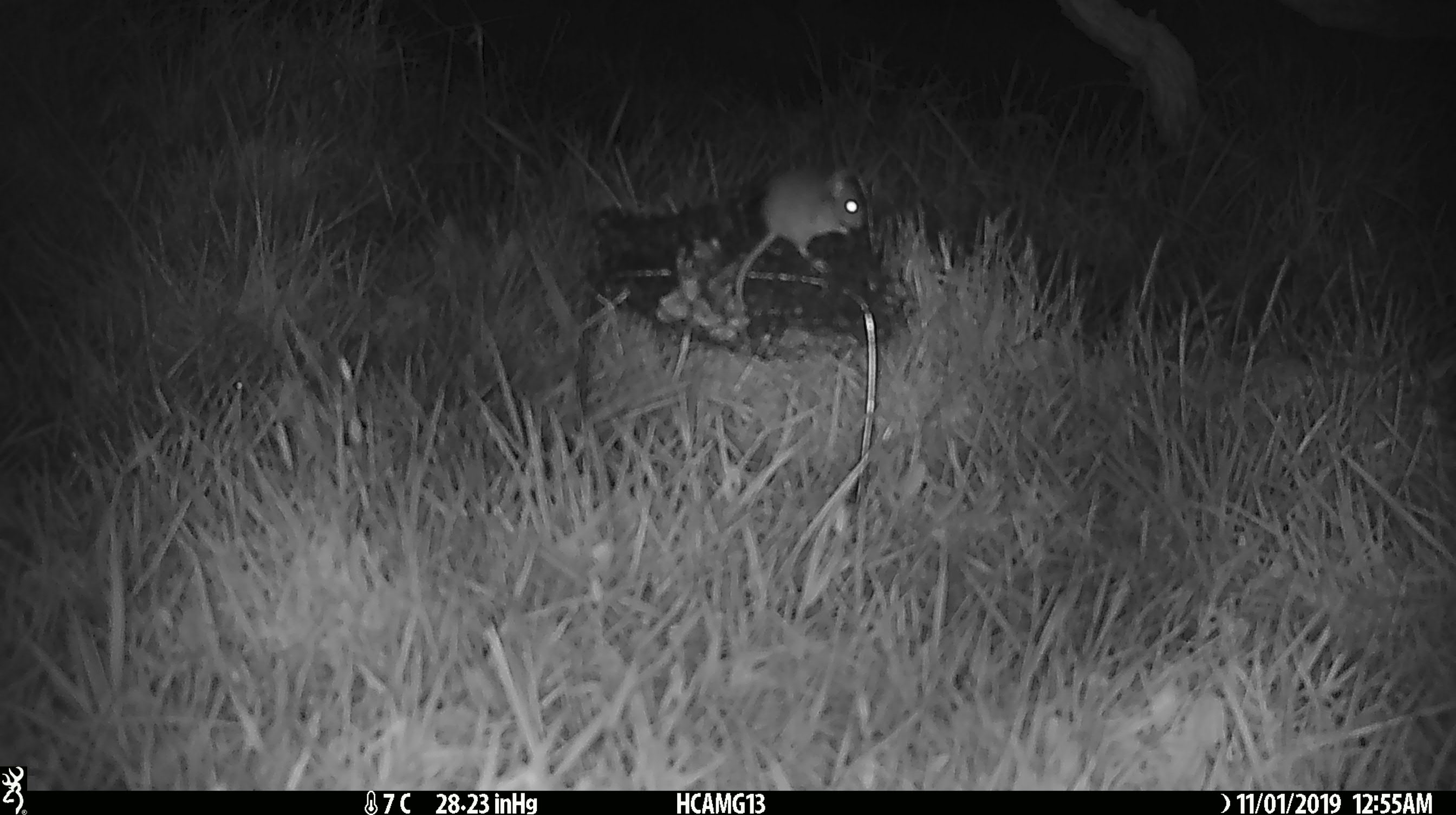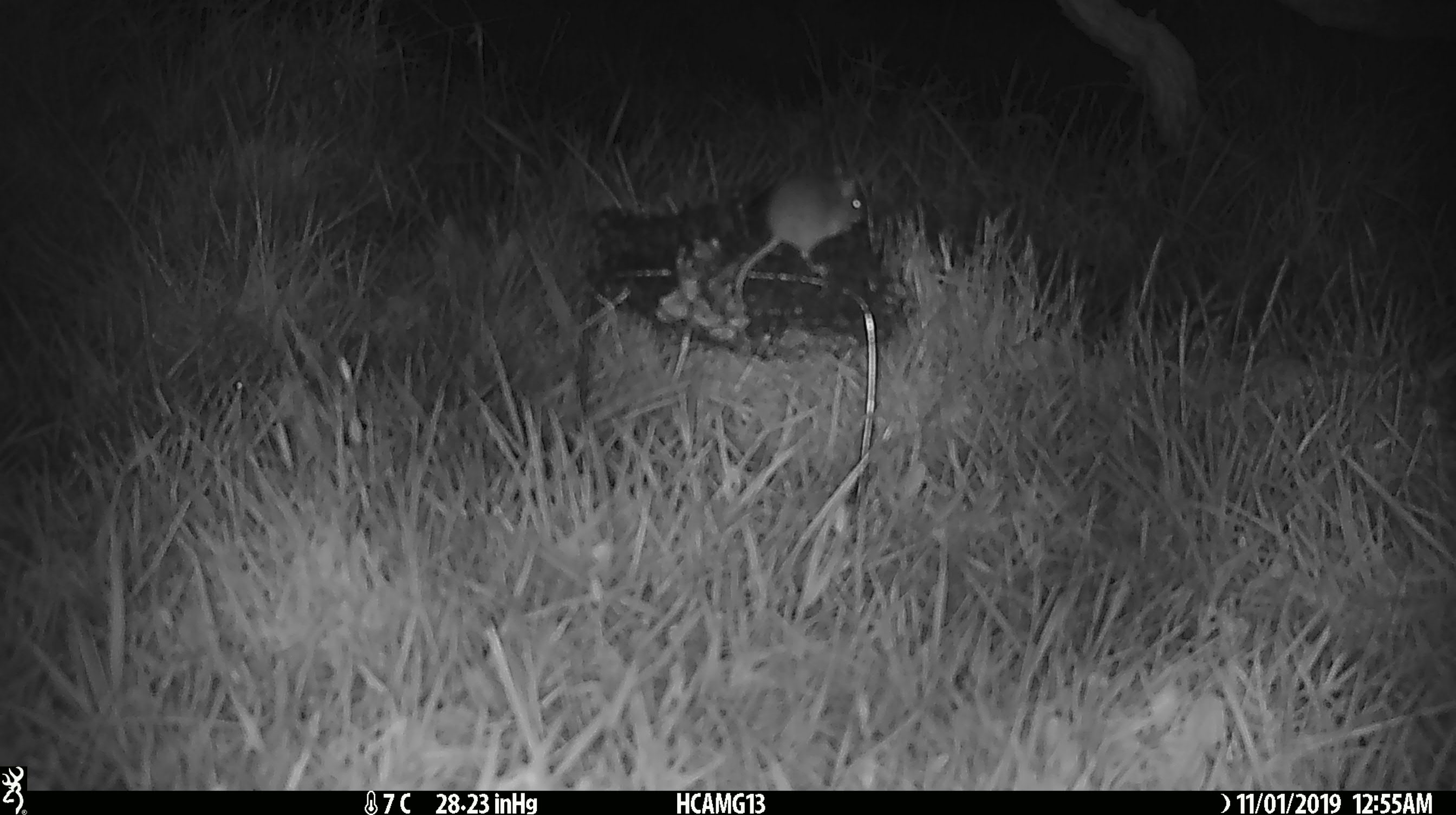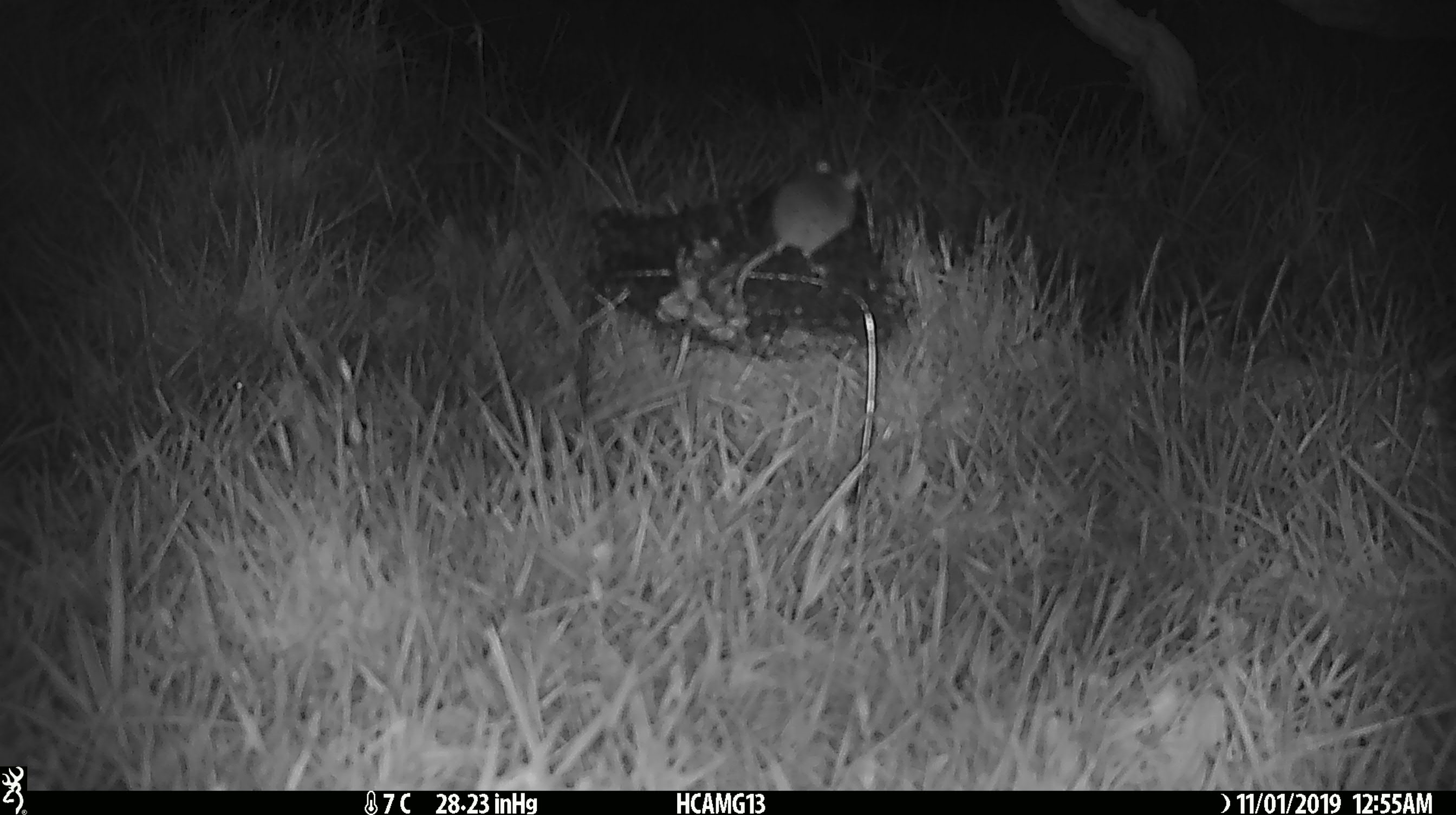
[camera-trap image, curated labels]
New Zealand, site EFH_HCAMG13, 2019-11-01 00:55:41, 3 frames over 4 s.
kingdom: Animalia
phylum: Chordata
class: Mammalia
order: Rodentia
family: Muridae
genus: Mus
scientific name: Mus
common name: mouse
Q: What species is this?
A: Mouse (Mus).